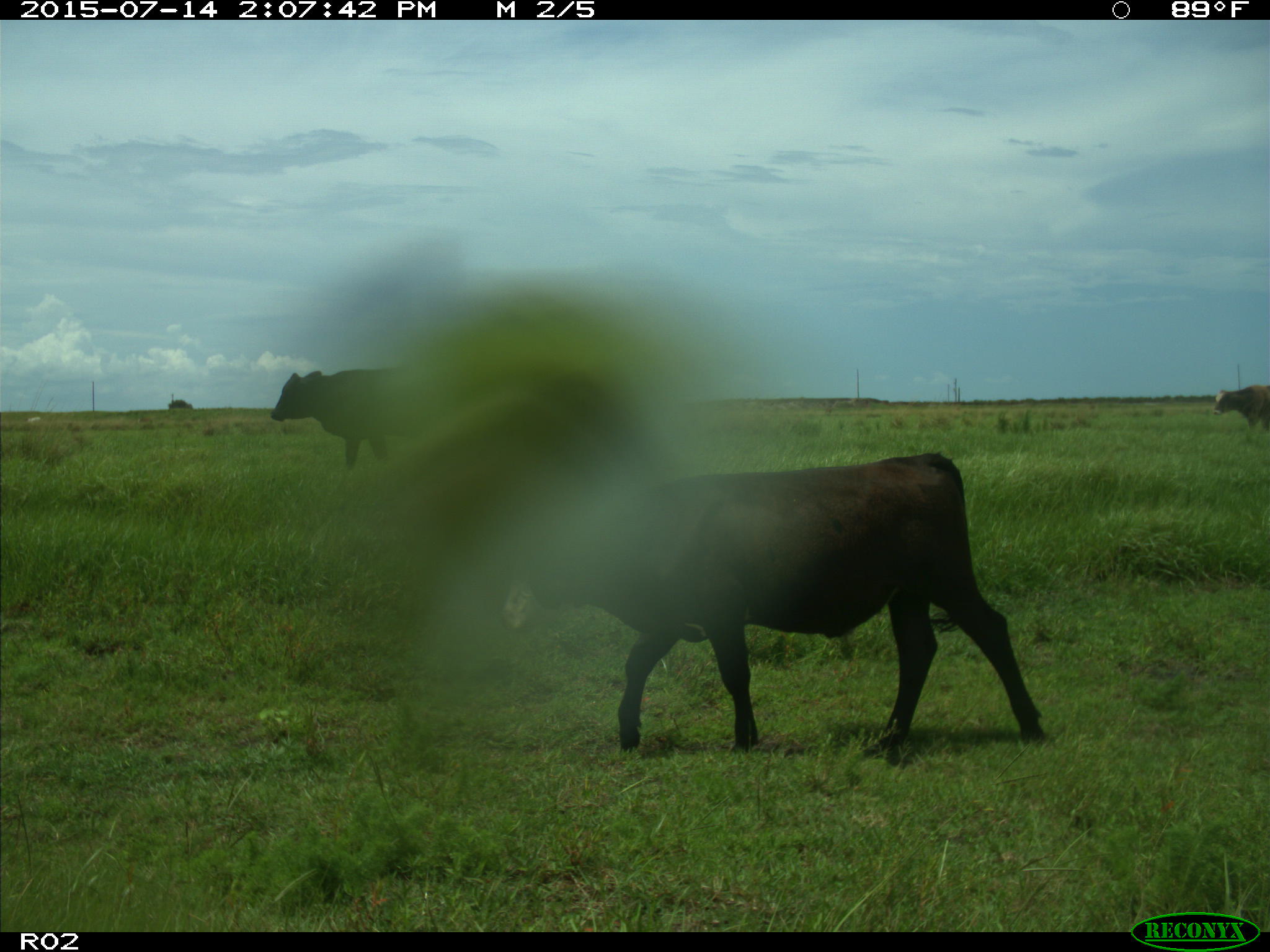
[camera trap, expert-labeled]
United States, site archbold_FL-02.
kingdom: Animalia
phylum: Chordata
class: Mammalia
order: Artiodactyla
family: Bovidae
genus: Bos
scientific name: Bos taurus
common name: domestic cow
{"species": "Bos taurus (domestic cow)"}